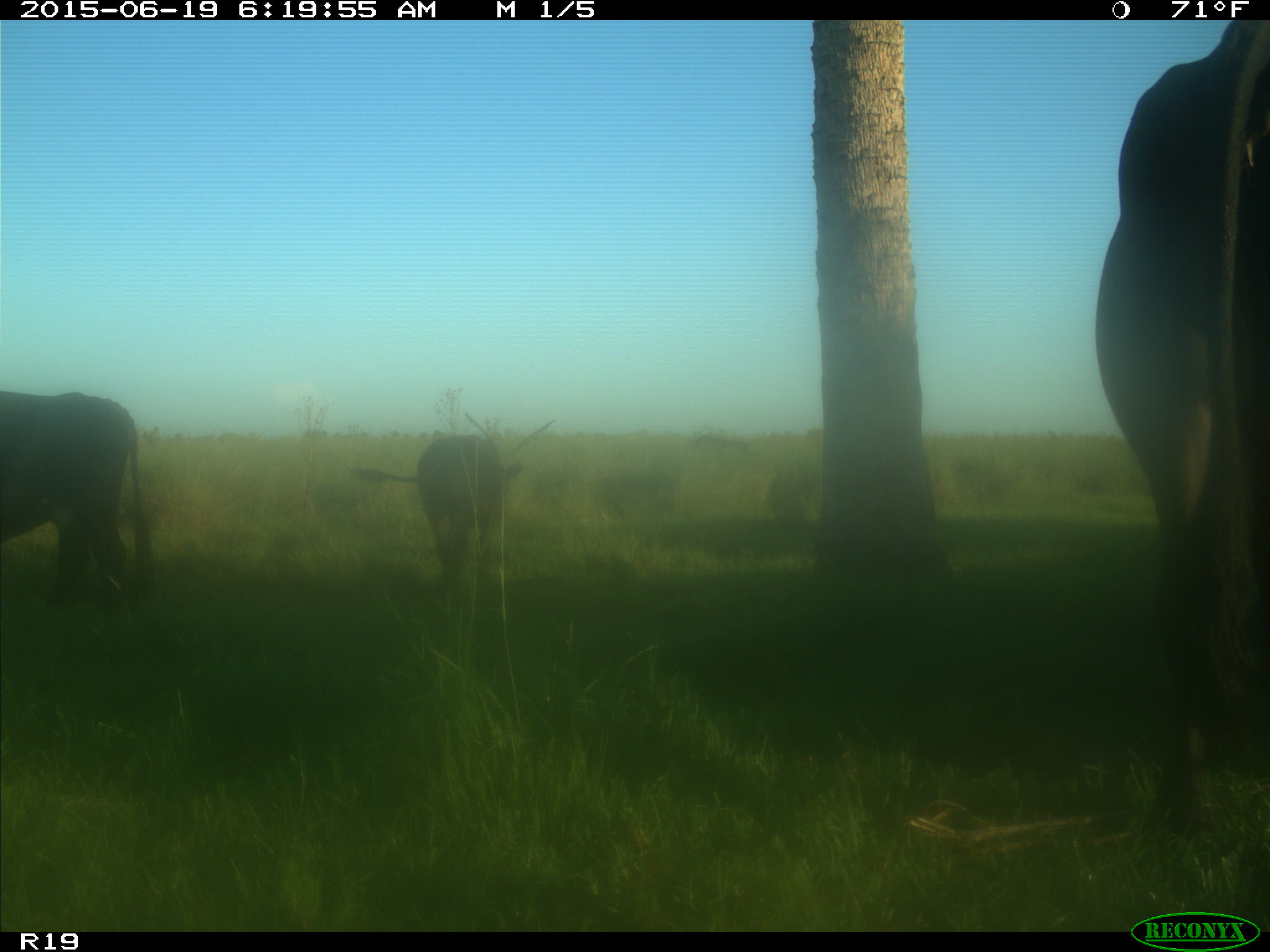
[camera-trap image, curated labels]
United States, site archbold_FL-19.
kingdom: Animalia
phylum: Chordata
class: Mammalia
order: Artiodactyla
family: Bovidae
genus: Bos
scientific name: Bos taurus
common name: domestic cow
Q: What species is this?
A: Bos taurus (domestic cow).